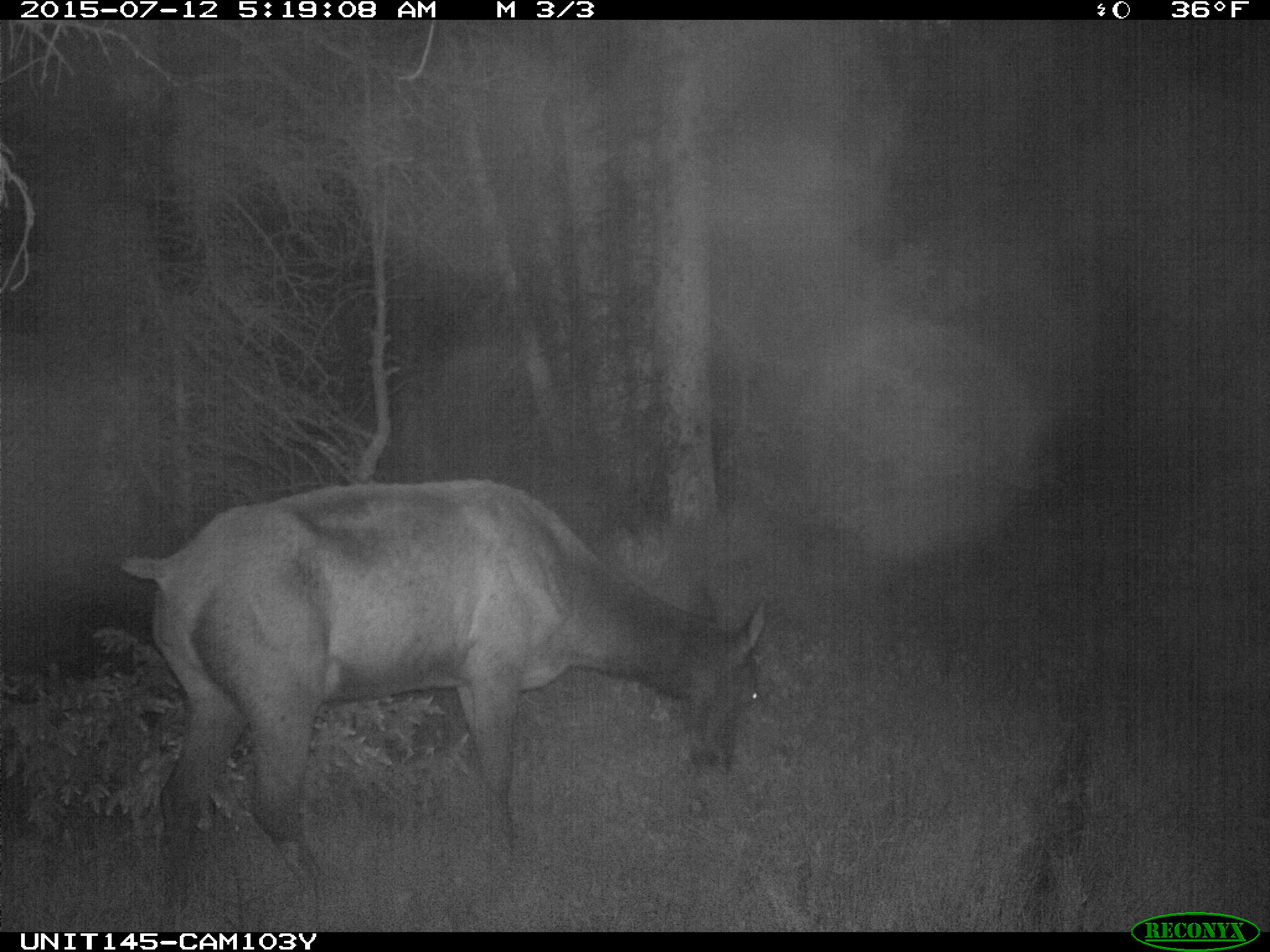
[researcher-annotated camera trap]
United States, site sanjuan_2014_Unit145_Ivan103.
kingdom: Animalia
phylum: Chordata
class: Mammalia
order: Artiodactyla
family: Cervidae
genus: Cervus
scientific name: Cervus elaphus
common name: red deer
Cervus elaphus (red deer).